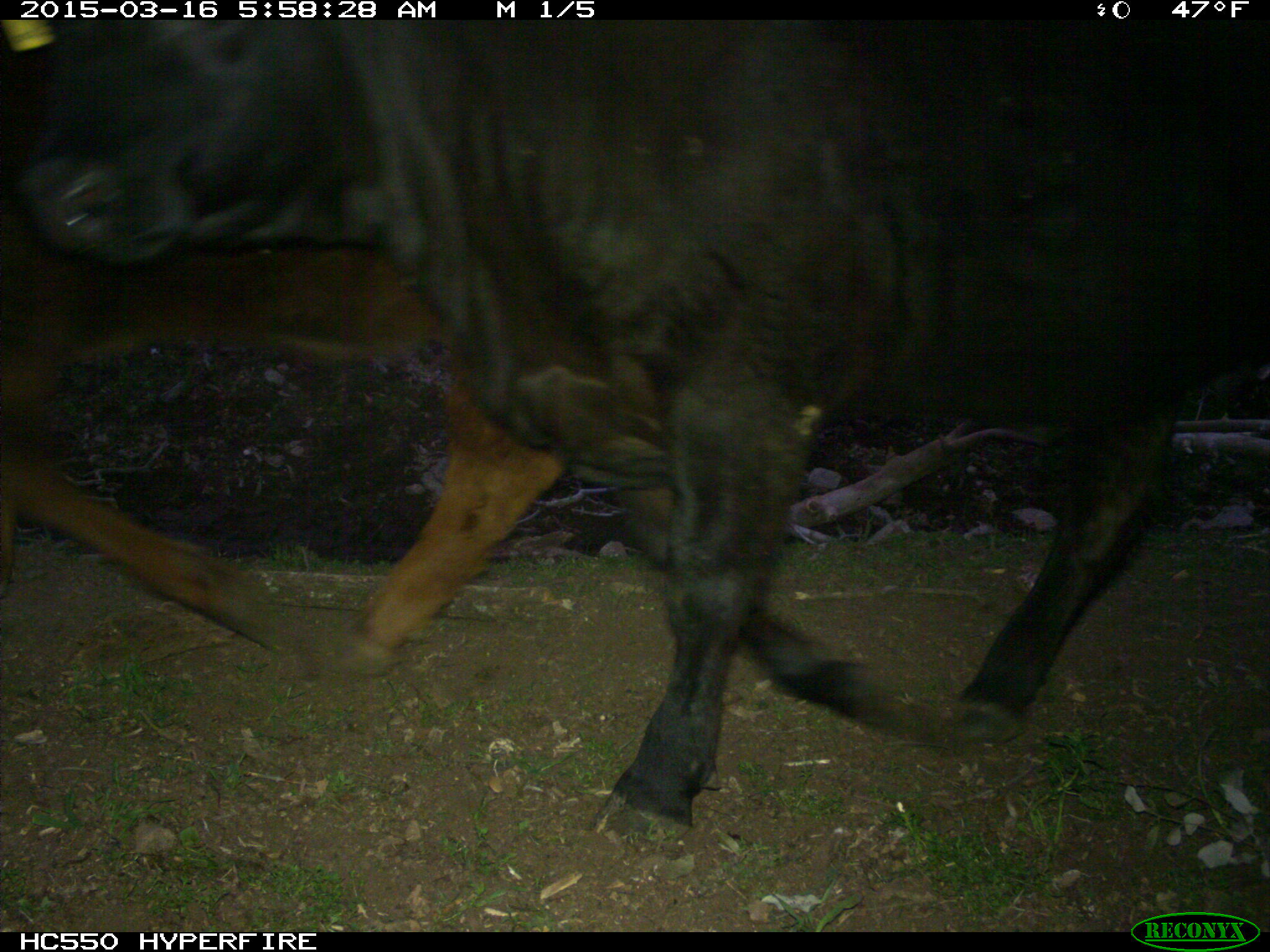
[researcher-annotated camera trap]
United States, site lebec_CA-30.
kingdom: Animalia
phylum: Chordata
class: Mammalia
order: Artiodactyla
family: Bovidae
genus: Bos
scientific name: Bos taurus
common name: domestic cow